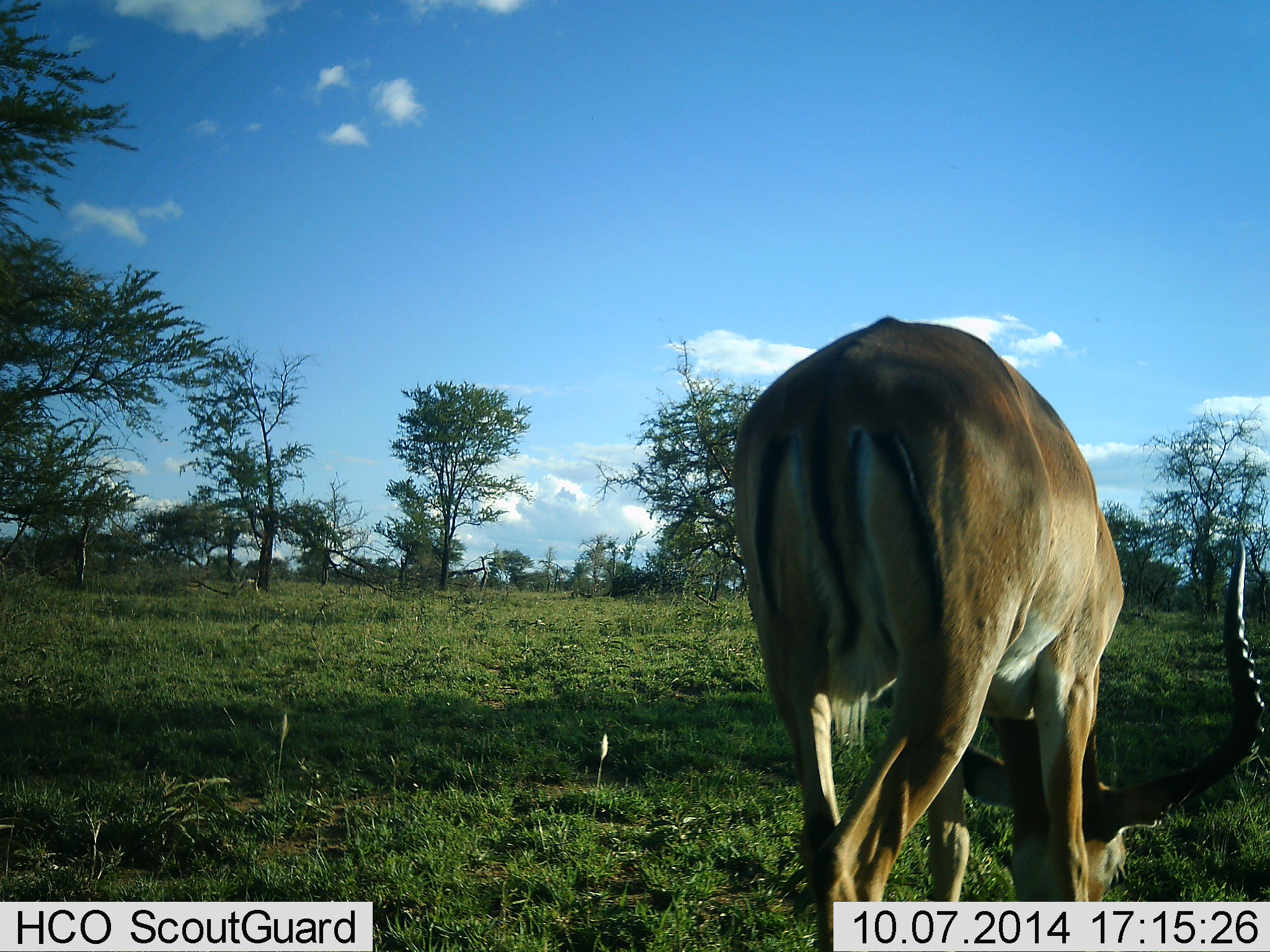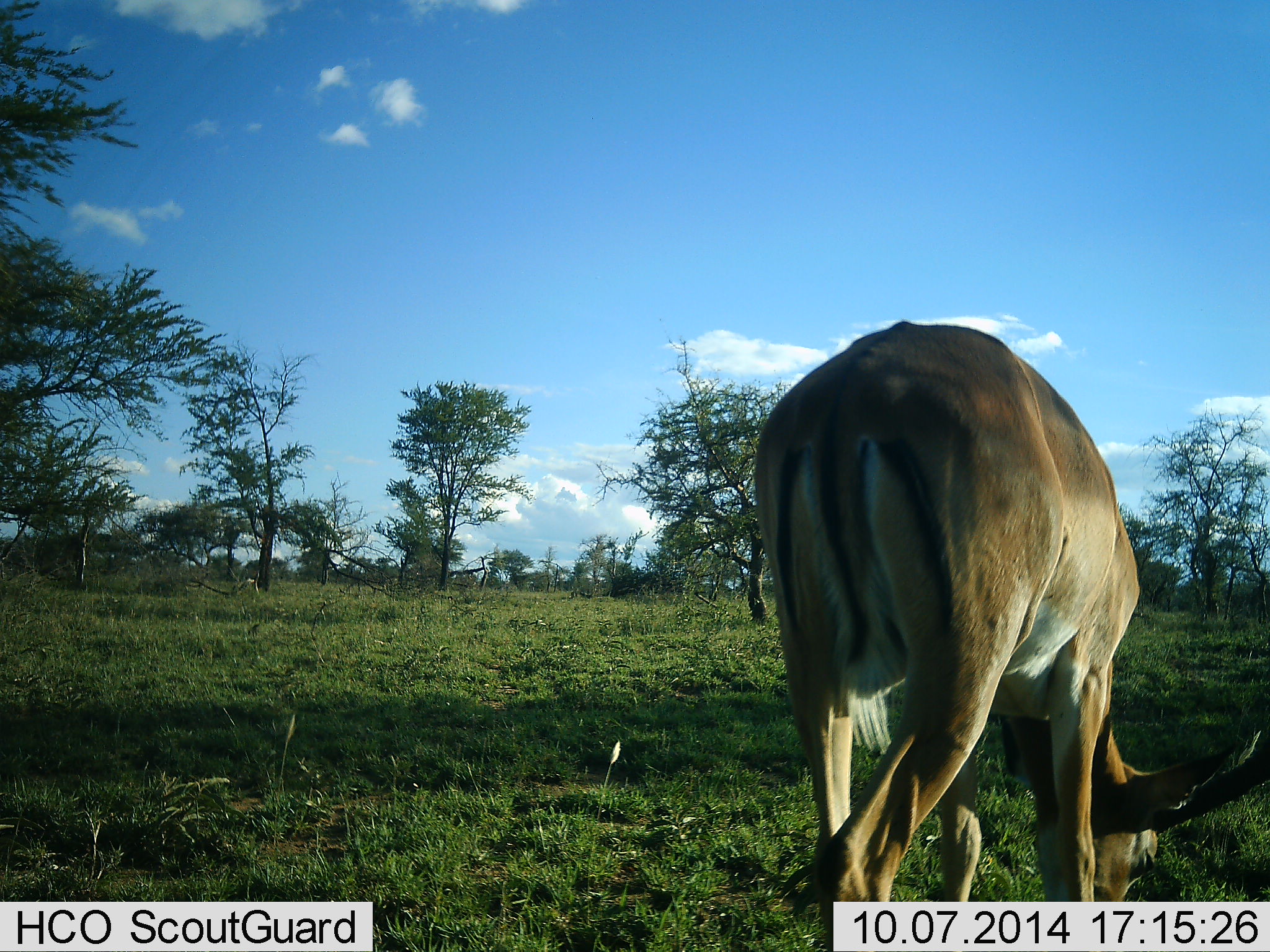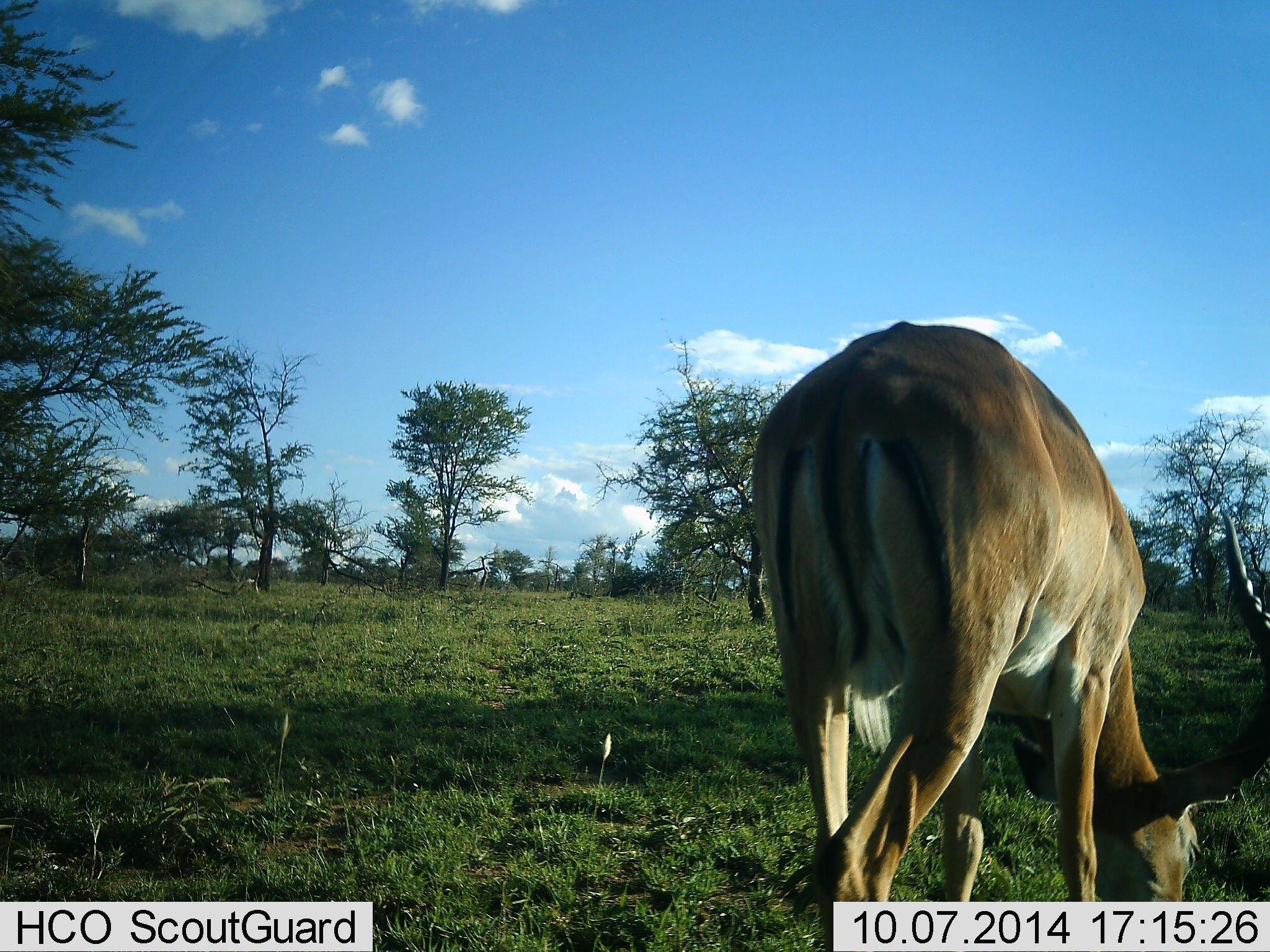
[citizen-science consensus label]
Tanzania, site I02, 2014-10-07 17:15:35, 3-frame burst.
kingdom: Animalia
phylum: Chordata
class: Mammalia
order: Artiodactyla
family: Bovidae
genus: Aepyceros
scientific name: Aepyceros melampus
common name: impala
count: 1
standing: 30%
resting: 0%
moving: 0%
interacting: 0%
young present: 0%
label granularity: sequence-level